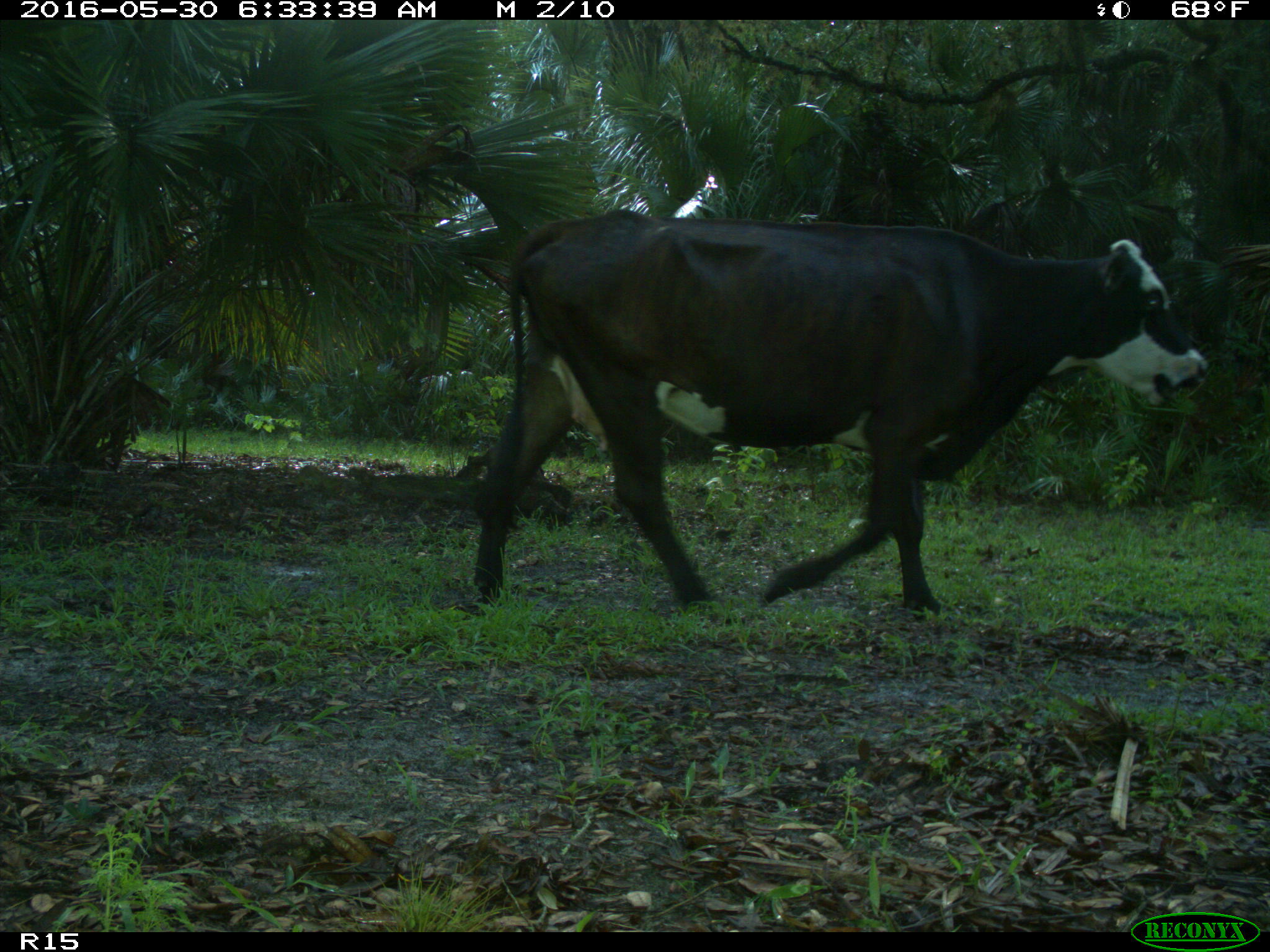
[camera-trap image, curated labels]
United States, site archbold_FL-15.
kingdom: Animalia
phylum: Chordata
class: Mammalia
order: Artiodactyla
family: Bovidae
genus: Bos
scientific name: Bos taurus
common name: domestic cow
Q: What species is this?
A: Bos taurus (domestic cow).